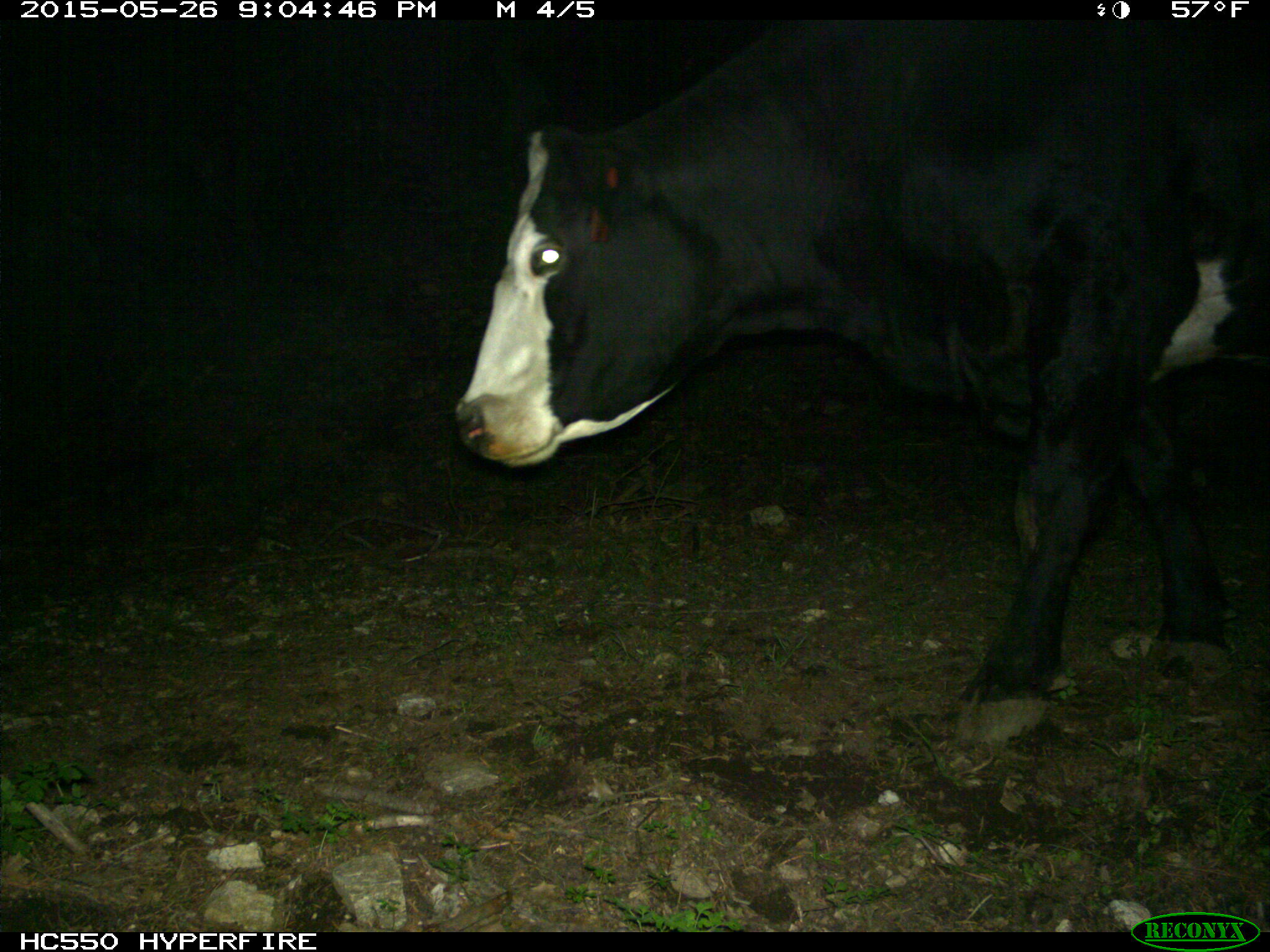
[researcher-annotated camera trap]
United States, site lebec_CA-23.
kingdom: Animalia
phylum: Chordata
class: Mammalia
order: Artiodactyla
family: Bovidae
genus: Bos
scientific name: Bos taurus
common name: domestic cow